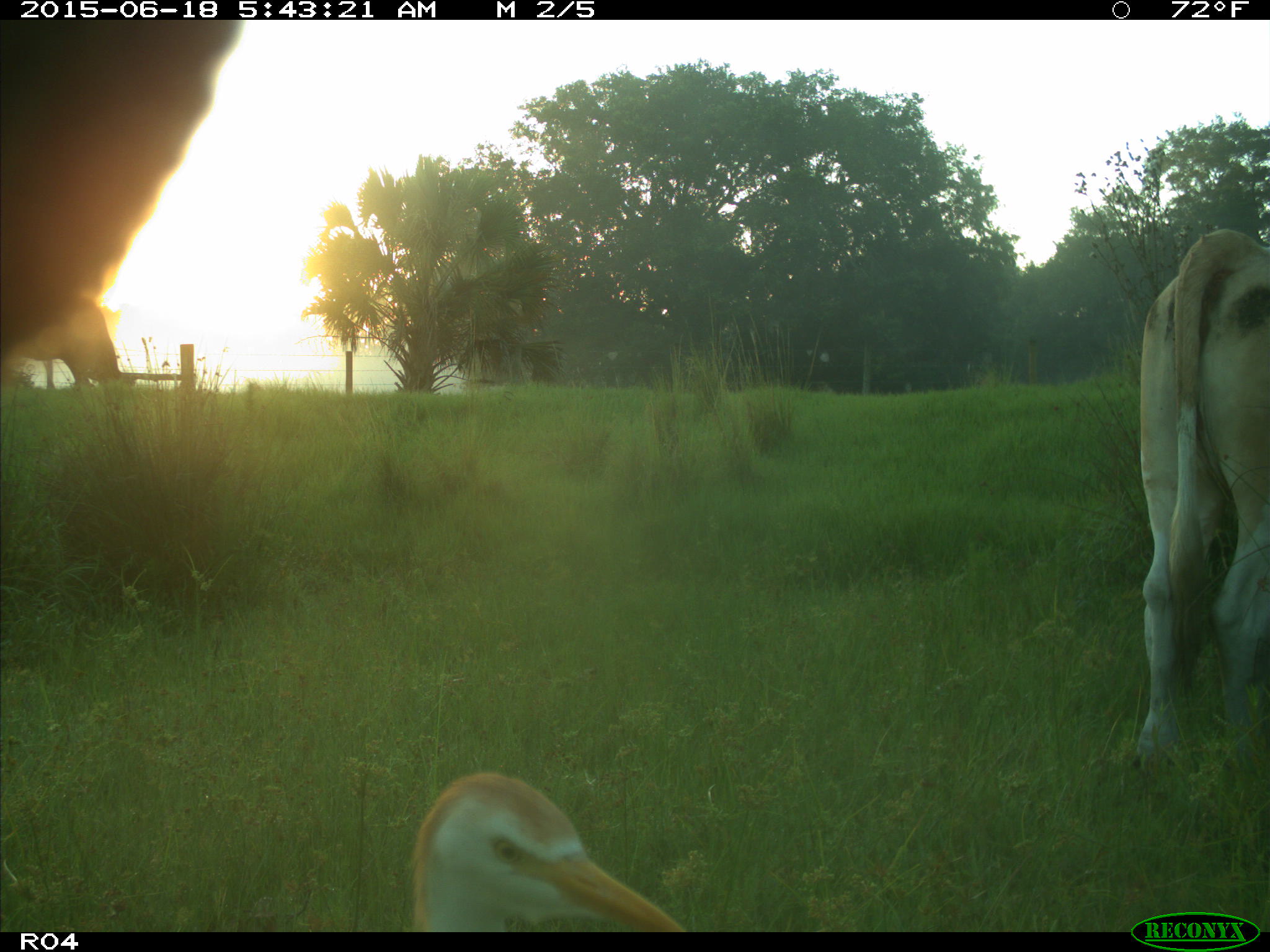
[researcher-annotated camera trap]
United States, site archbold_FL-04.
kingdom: Animalia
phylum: Chordata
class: Mammalia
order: Artiodactyla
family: Bovidae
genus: Bos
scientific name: Bos taurus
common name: domestic cow